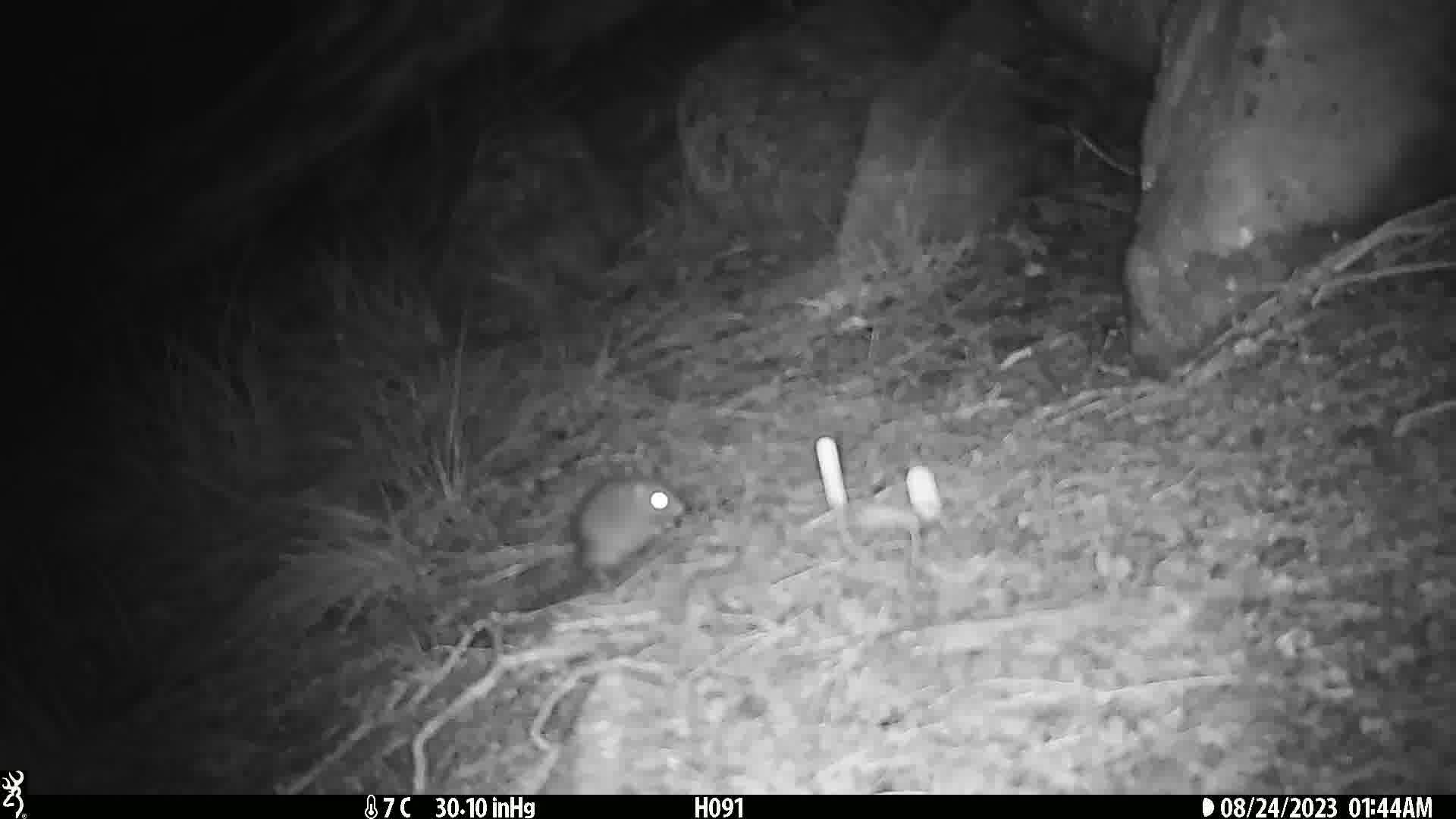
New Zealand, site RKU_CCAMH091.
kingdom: Animalia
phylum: Chordata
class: Mammalia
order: Rodentia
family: Muridae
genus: Rattus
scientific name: Rattus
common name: rat